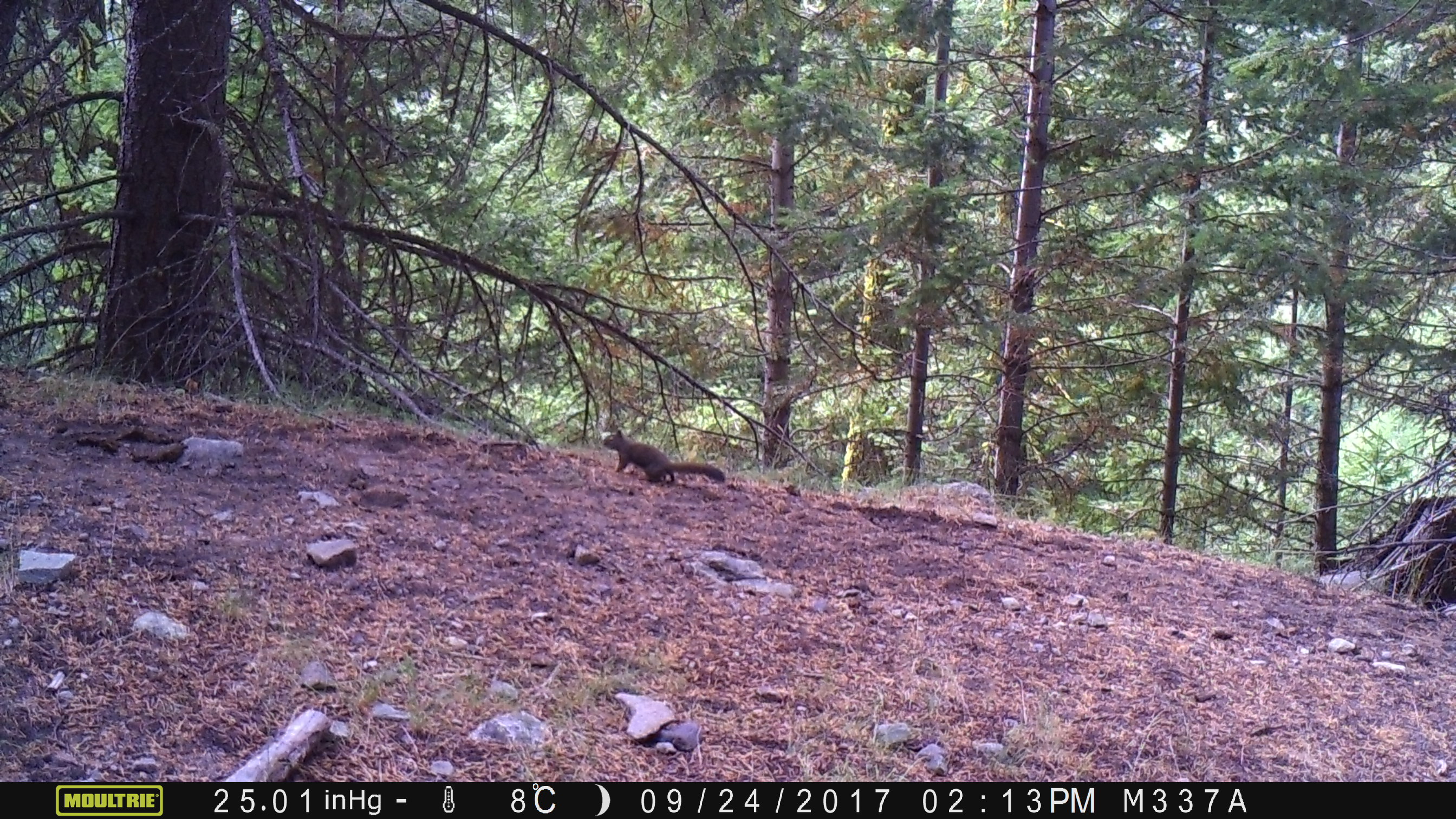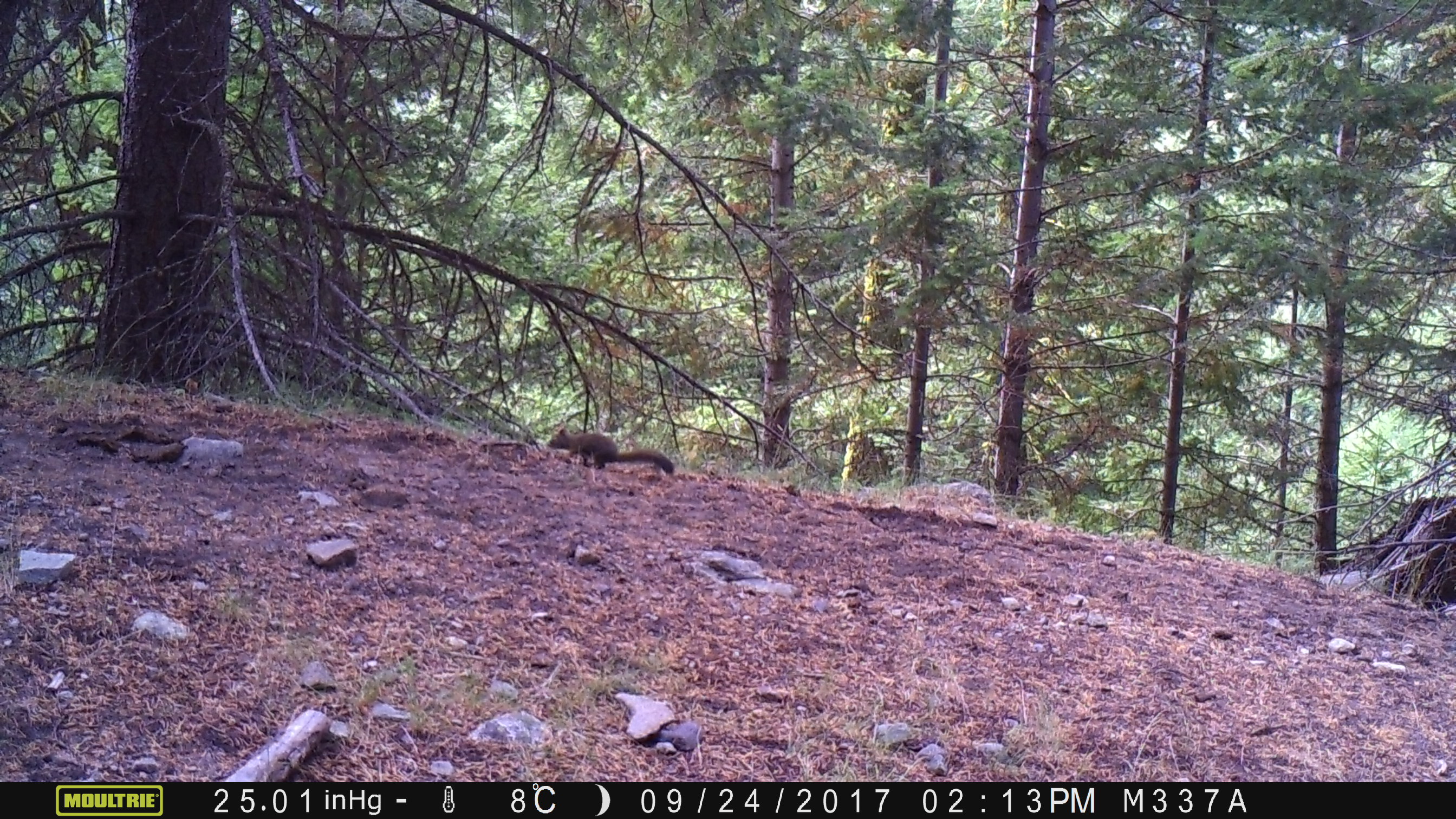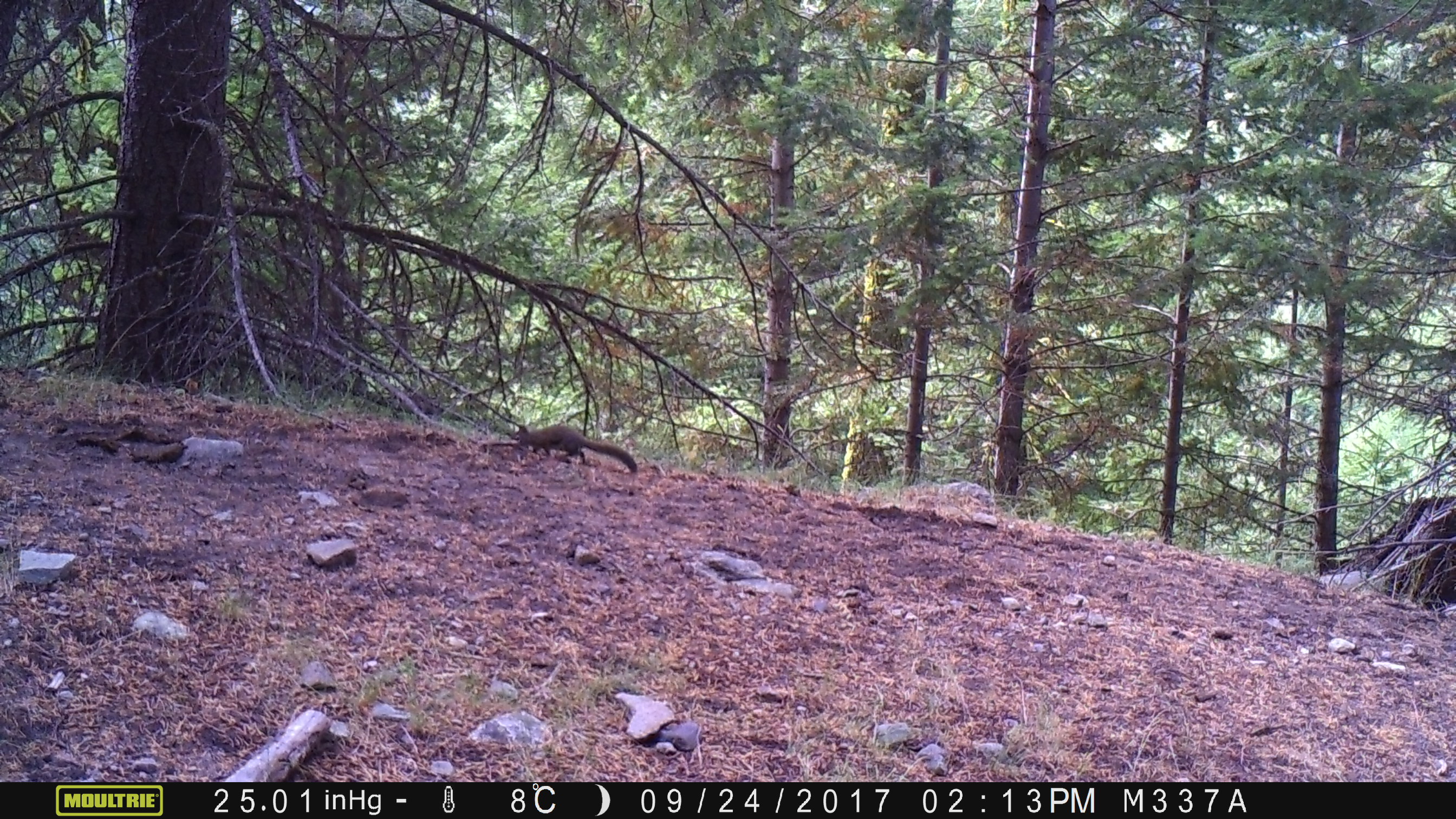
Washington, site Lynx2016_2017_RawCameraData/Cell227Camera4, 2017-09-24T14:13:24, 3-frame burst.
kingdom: Animalia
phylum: Chordata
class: Mammalia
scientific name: Mammalia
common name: small mammal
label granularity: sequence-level